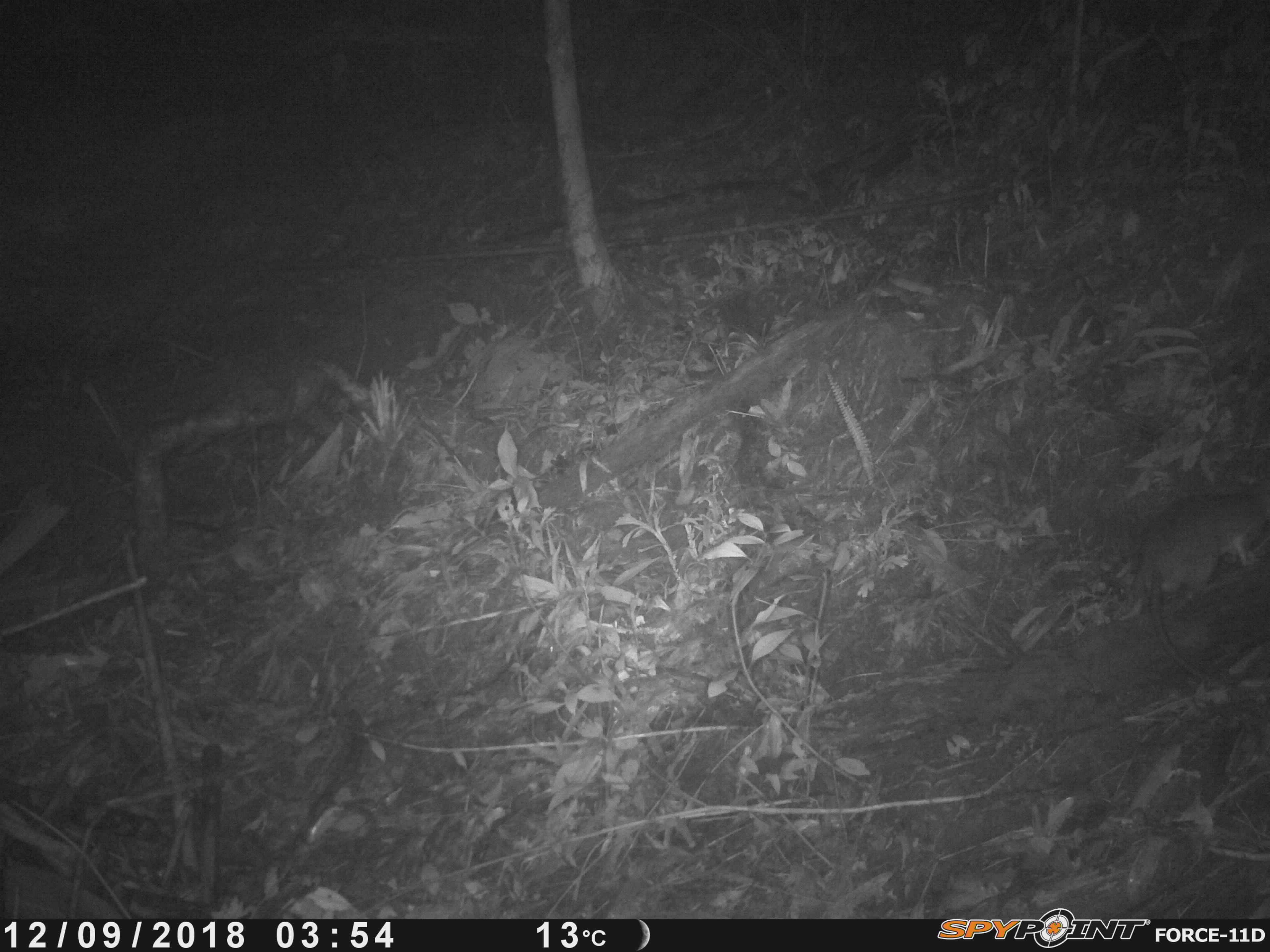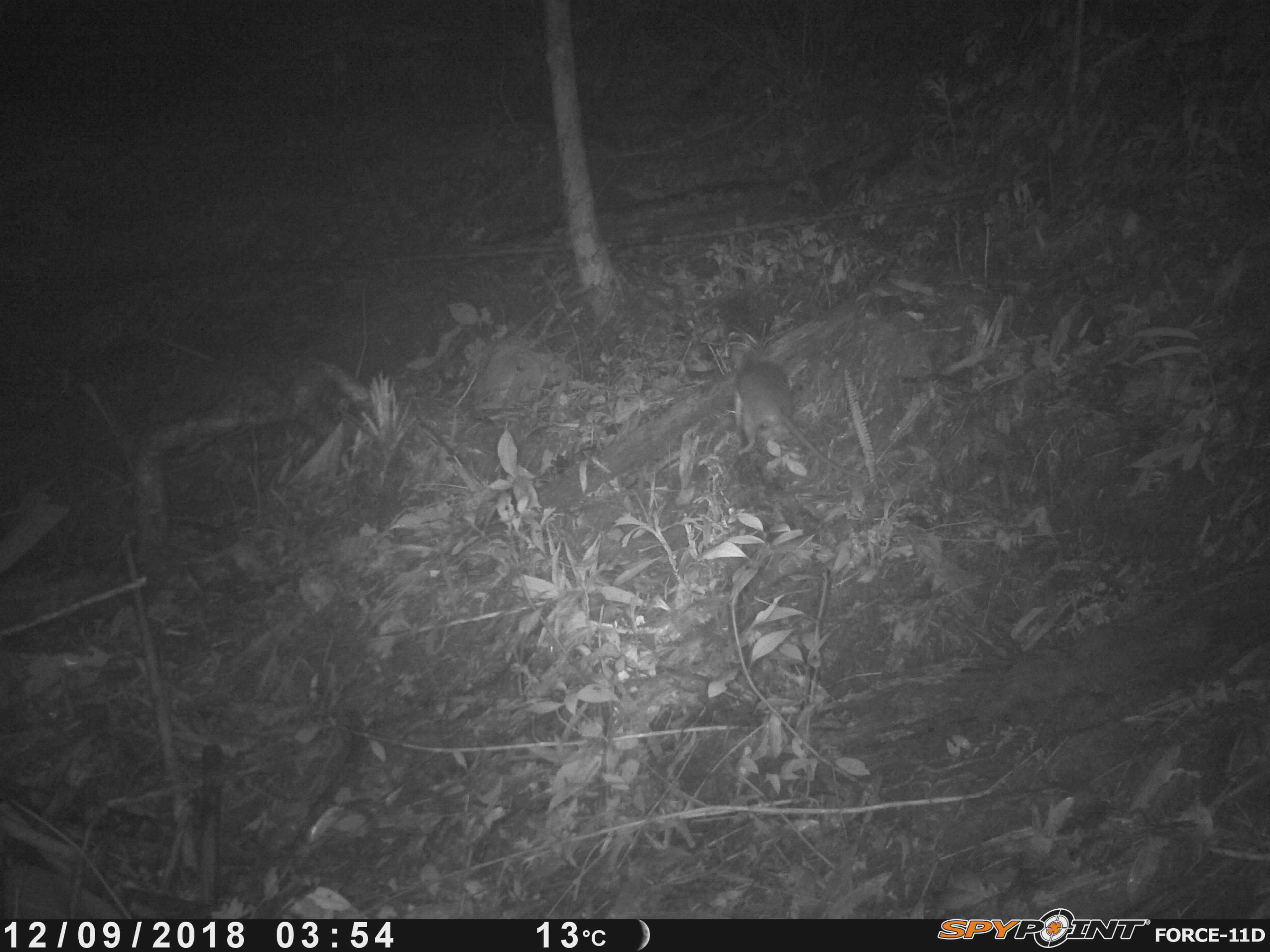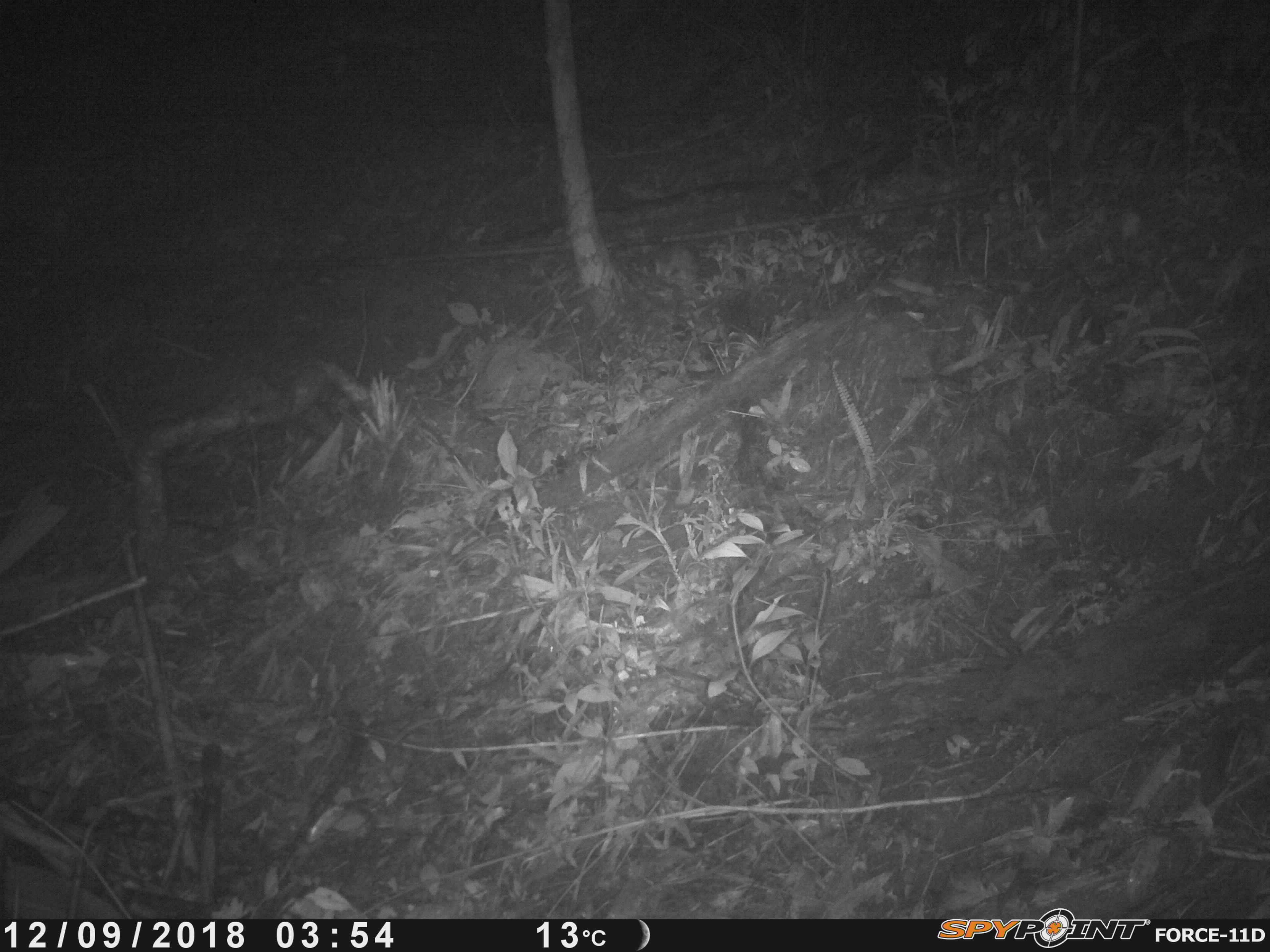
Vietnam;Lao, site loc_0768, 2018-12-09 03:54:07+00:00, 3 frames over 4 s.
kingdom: Animalia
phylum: Chordata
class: Mammalia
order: Rodentia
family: Muridae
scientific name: Muridae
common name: old-world mice and rats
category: unidentified murid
Unidentified murid (old-world mice and rats) (Muridae). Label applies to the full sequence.